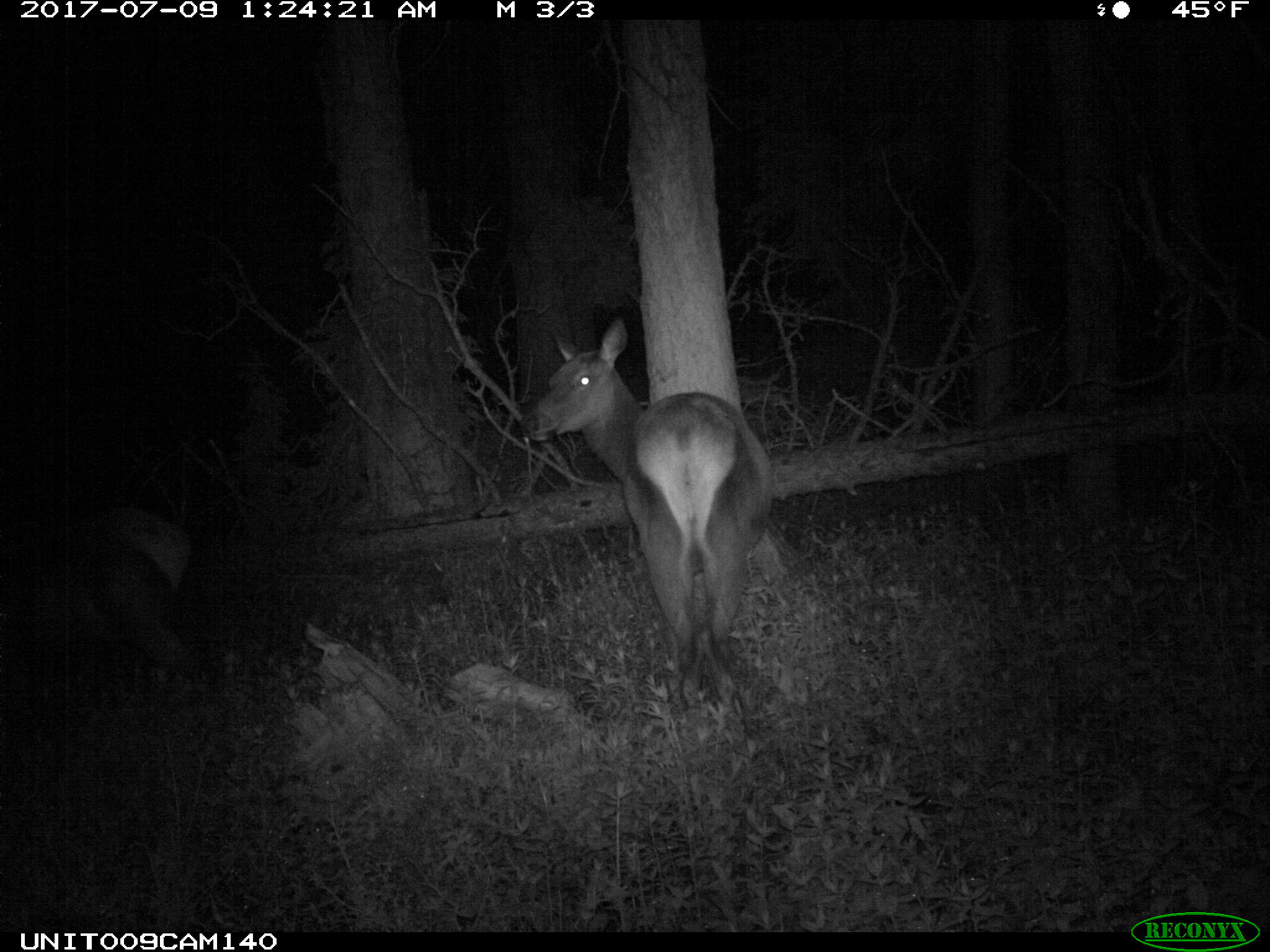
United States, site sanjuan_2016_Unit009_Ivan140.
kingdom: Animalia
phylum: Chordata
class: Mammalia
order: Artiodactyla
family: Cervidae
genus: Cervus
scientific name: Cervus elaphus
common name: red deer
Cervus elaphus (red deer).